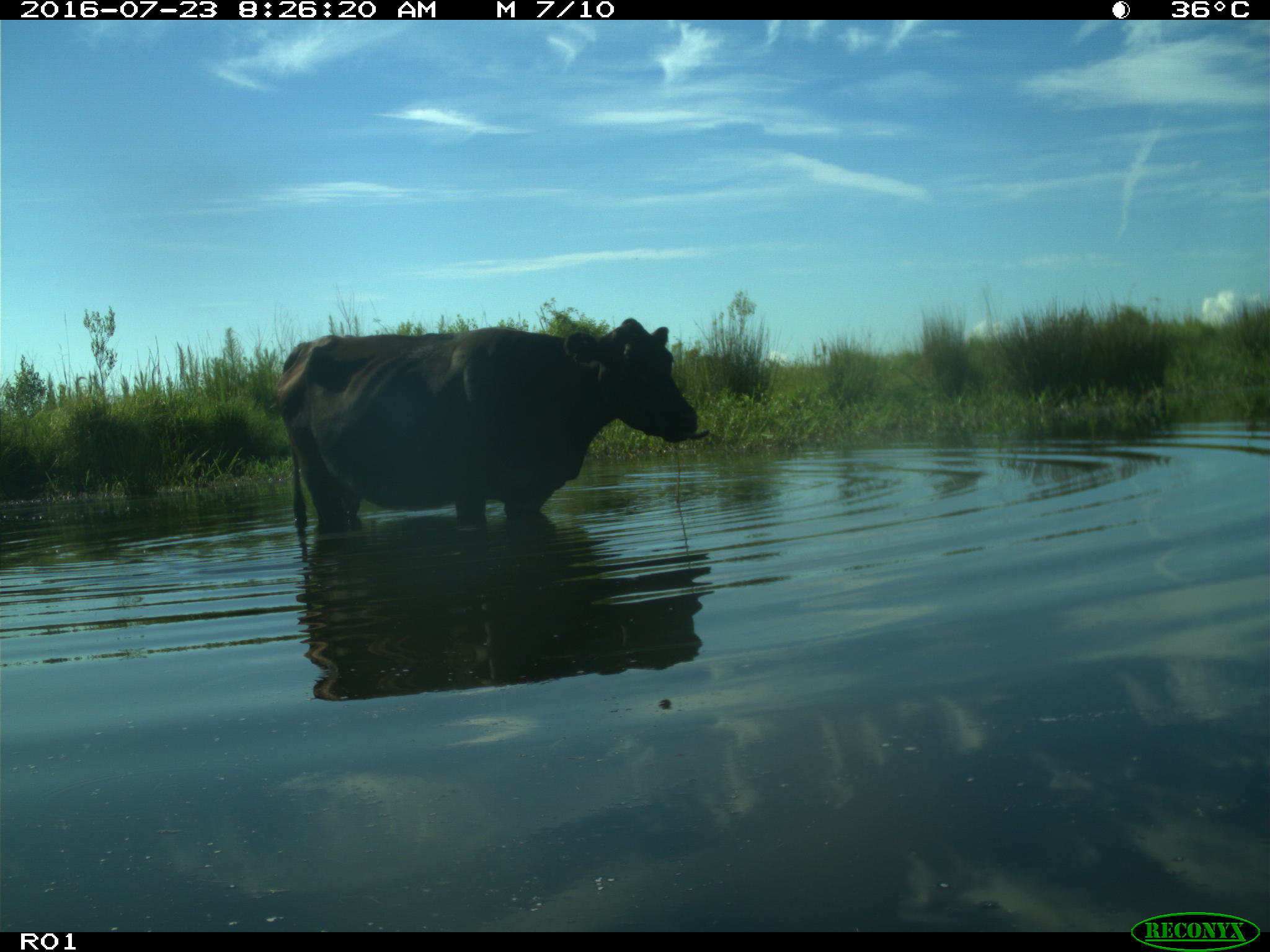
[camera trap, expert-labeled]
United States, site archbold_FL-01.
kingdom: Animalia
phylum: Chordata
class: Mammalia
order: Artiodactyla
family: Bovidae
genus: Bos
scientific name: Bos taurus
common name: domestic cow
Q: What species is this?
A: Bos taurus (domestic cow).